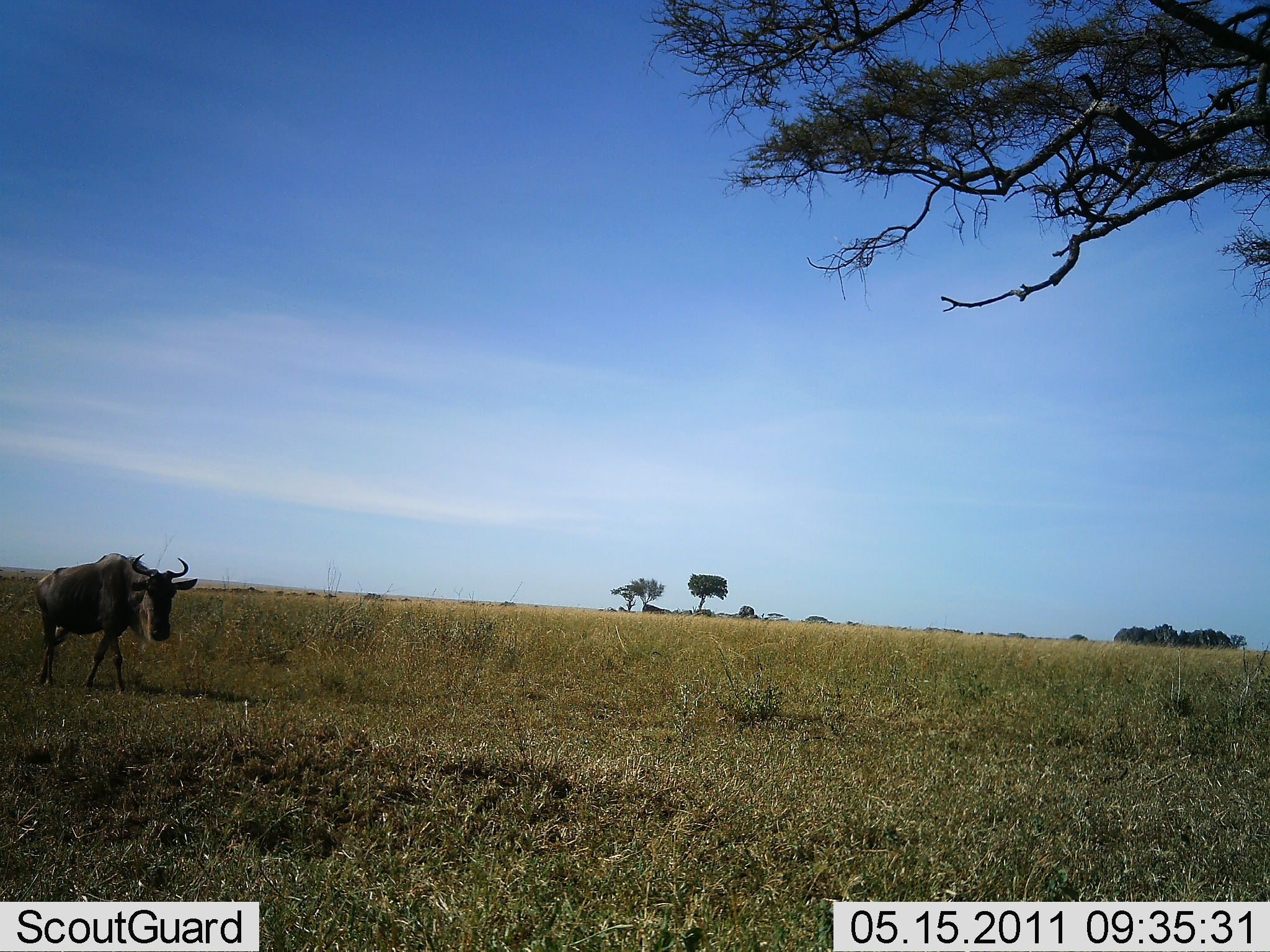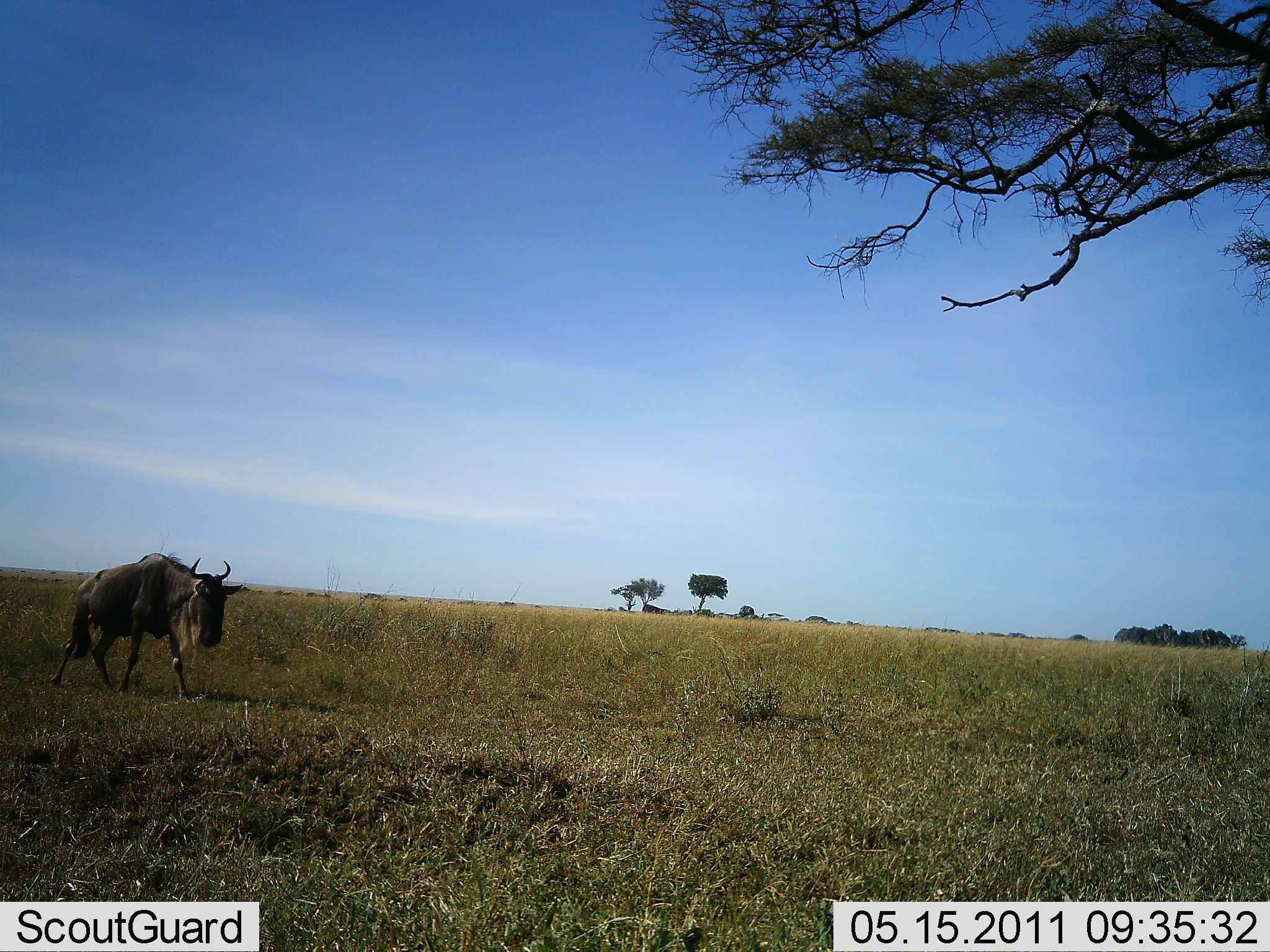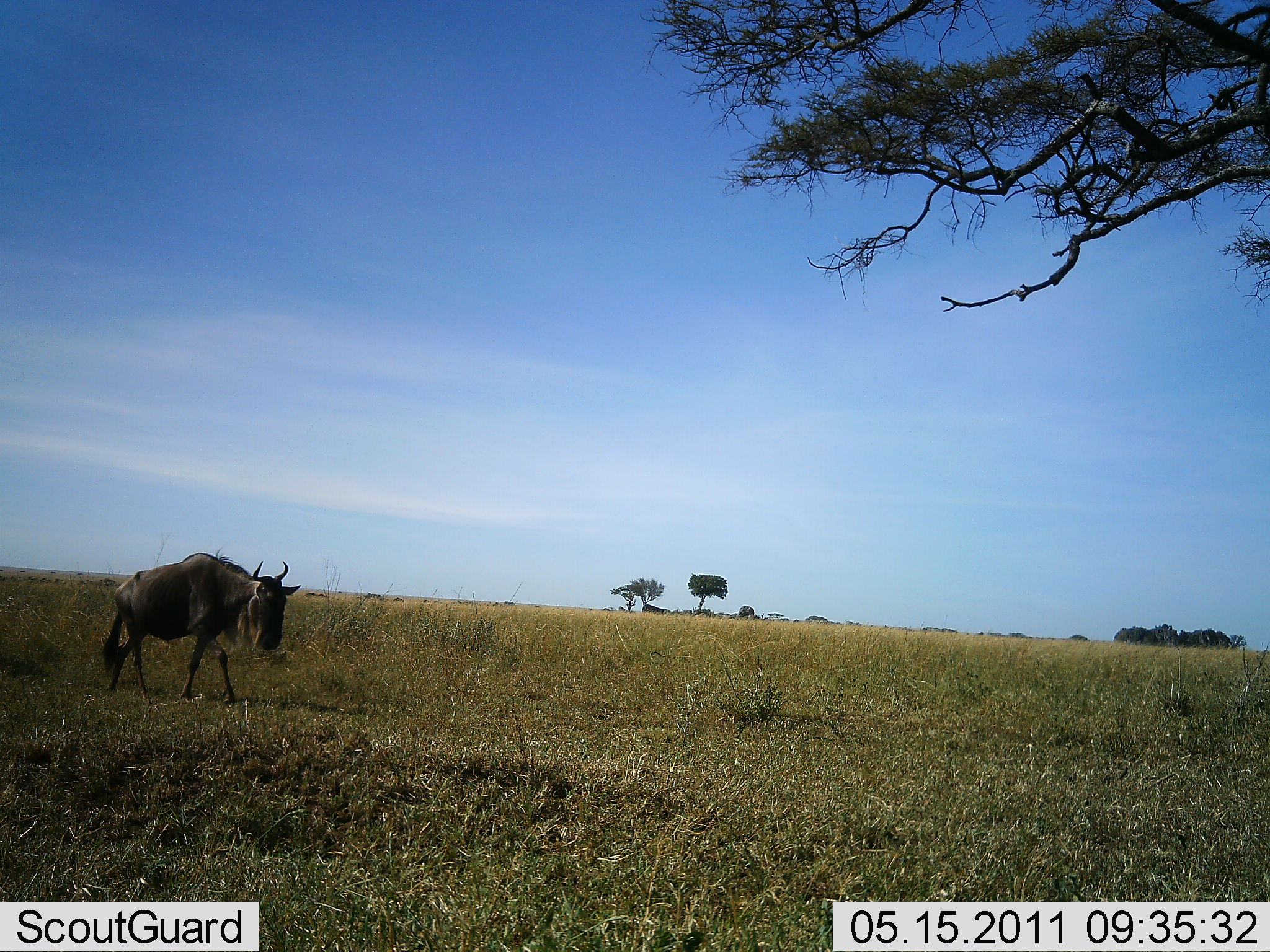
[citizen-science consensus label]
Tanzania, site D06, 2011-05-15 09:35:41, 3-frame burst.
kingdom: Animalia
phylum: Chordata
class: Mammalia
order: Artiodactyla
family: Bovidae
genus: Connochaetes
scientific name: Connochaetes taurinus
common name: blue wildebeest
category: wildebeest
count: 1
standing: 0%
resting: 0%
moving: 100%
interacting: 0%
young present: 0%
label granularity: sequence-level